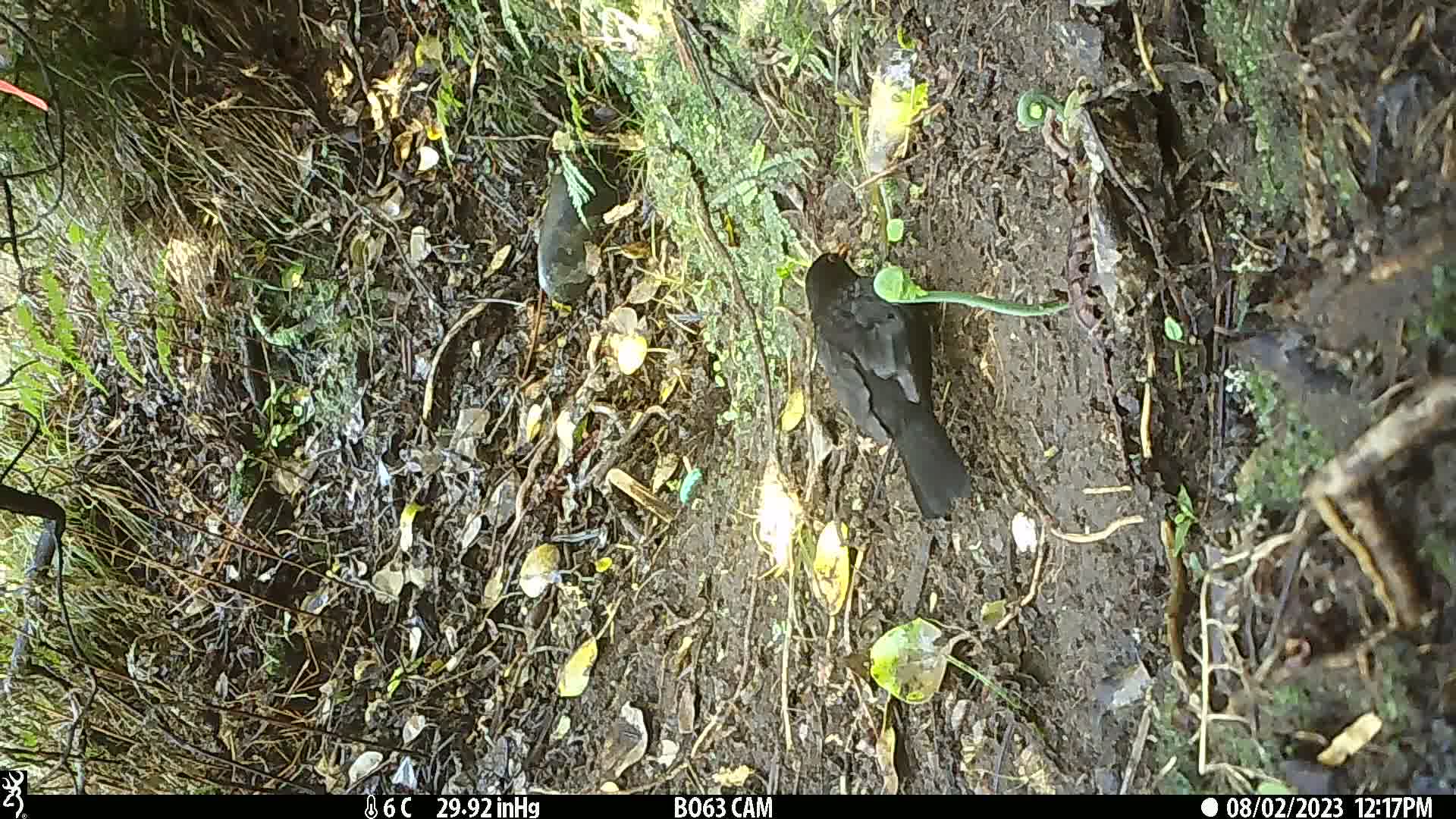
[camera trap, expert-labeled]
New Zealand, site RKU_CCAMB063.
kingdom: Animalia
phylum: Chordata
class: Aves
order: Passeriformes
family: Turdidae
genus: Turdus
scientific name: Turdus merula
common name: eurasian blackbird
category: blackbird